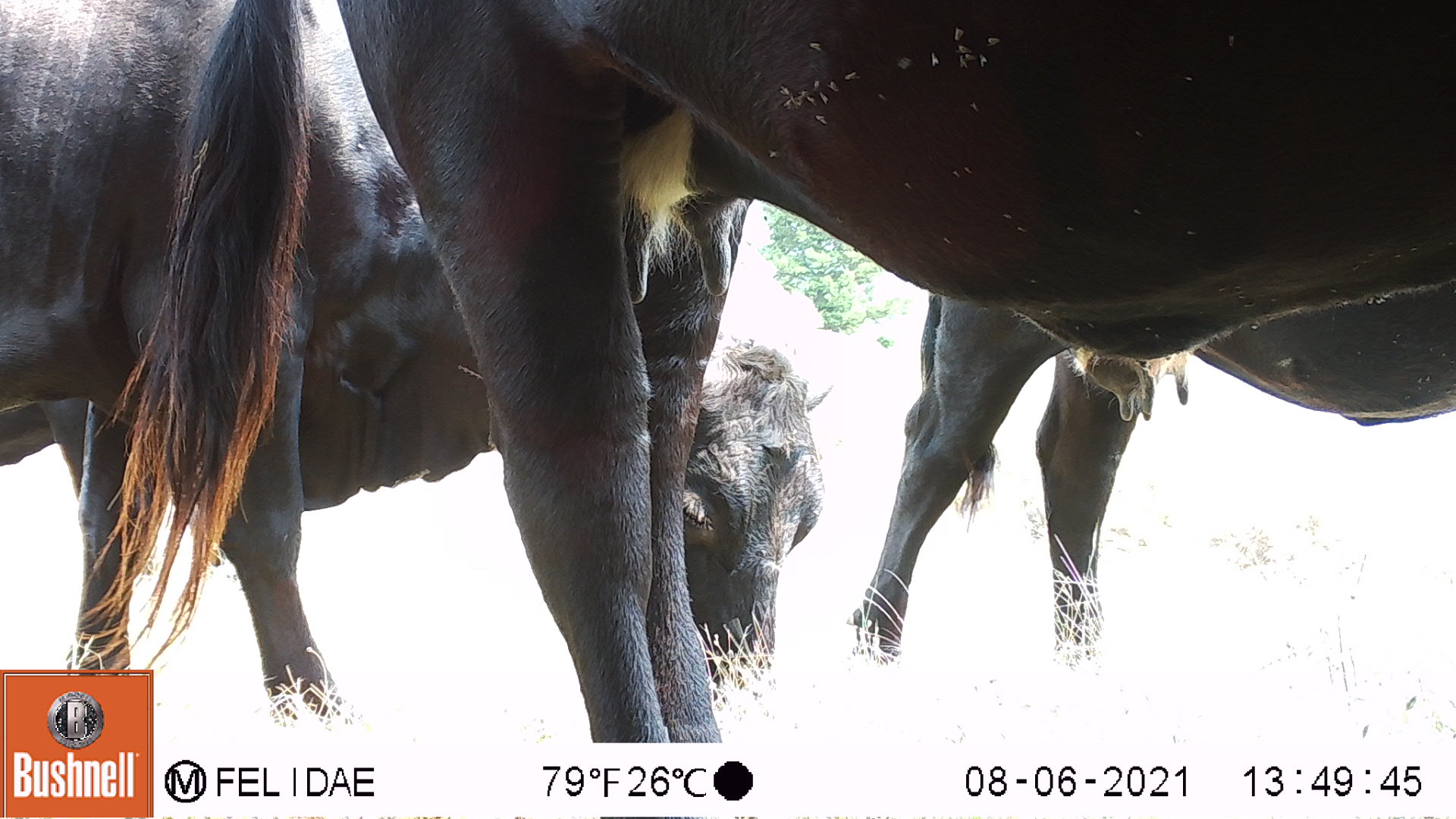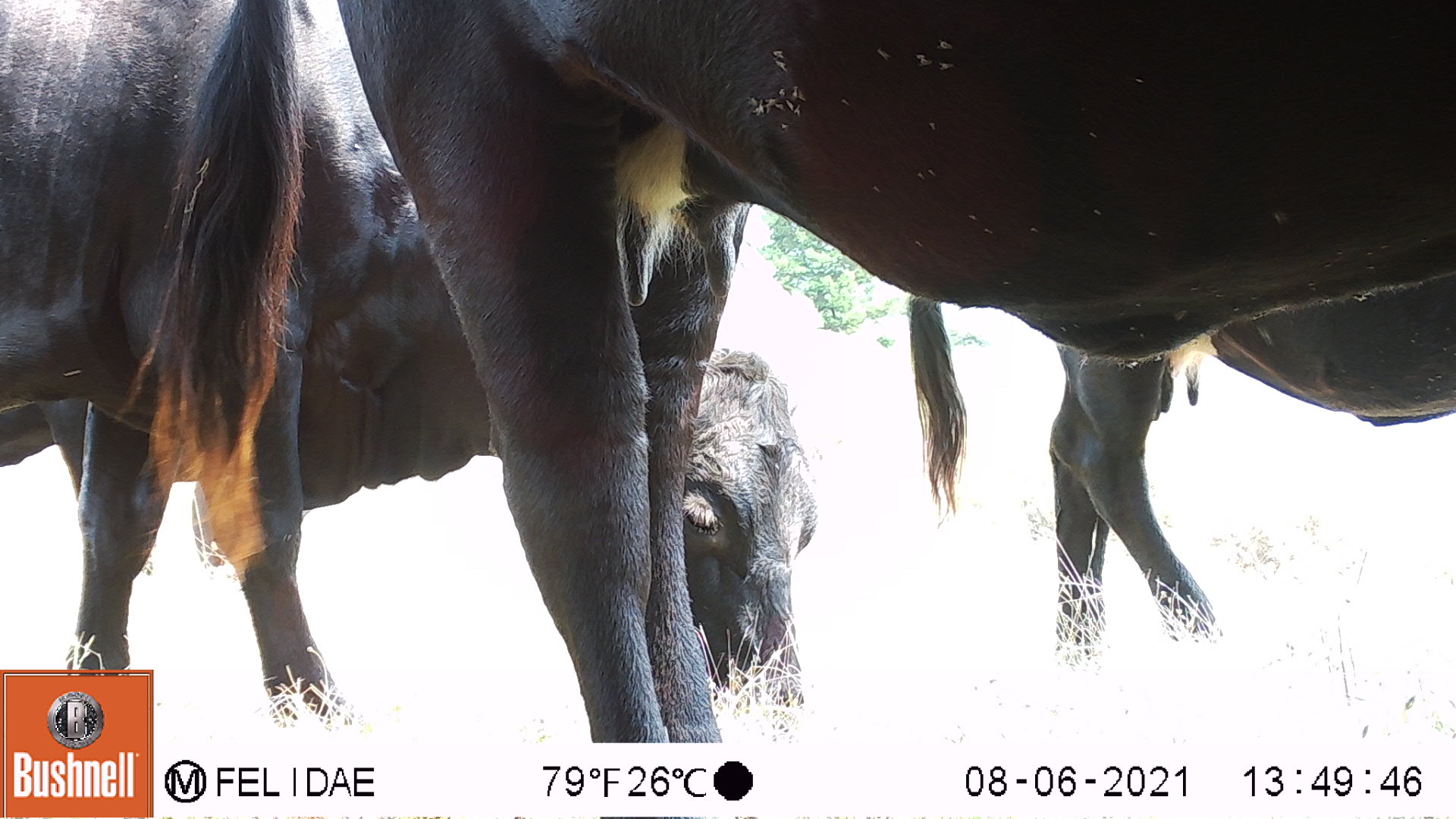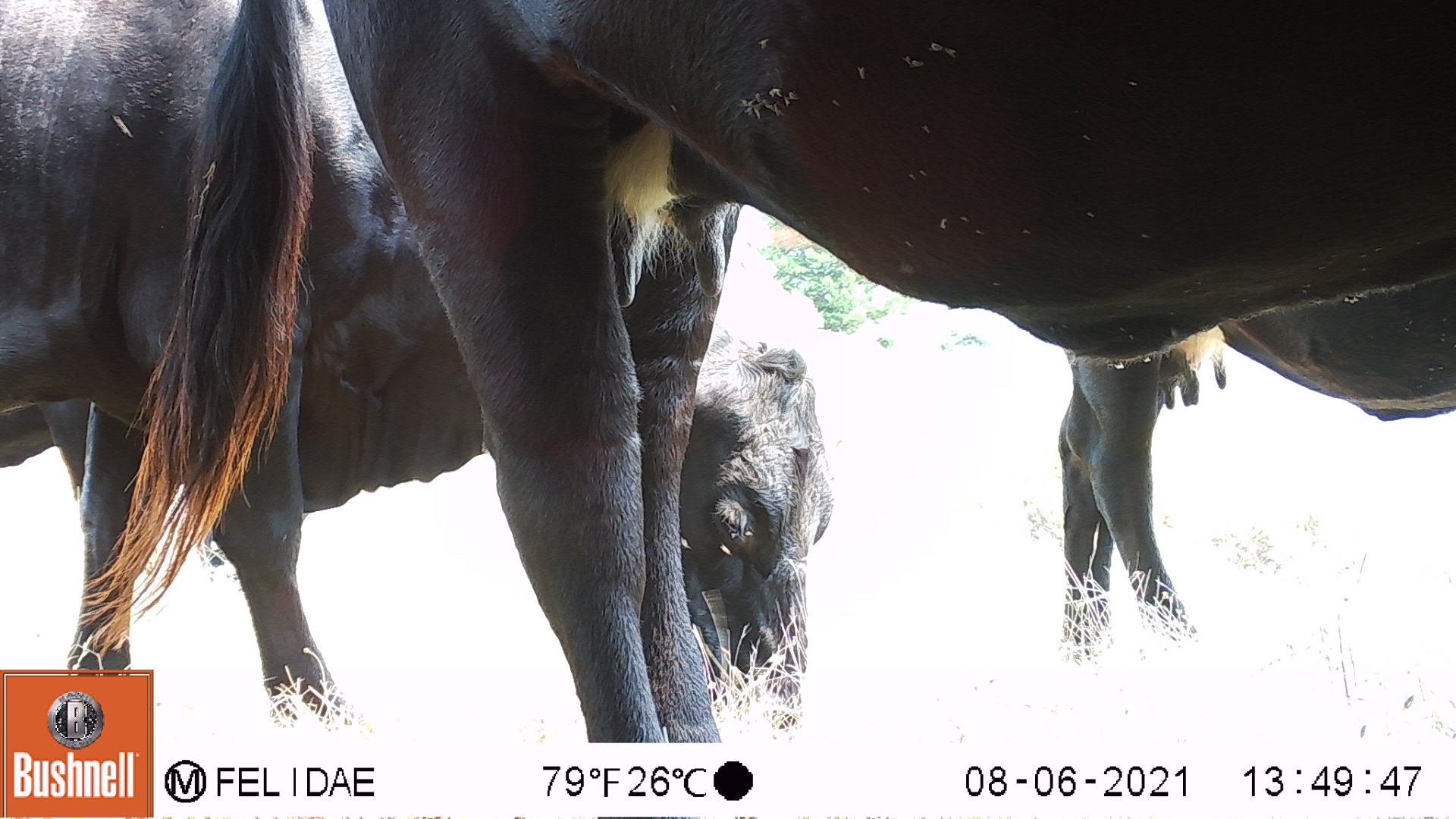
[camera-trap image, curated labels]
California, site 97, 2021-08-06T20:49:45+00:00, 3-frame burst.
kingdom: Animalia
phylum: Chordata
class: Mammalia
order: Artiodactyla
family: Bovidae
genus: Bos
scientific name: Bos taurus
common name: domestic cattle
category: cattle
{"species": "cattle (domestic cattle) (Bos taurus)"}